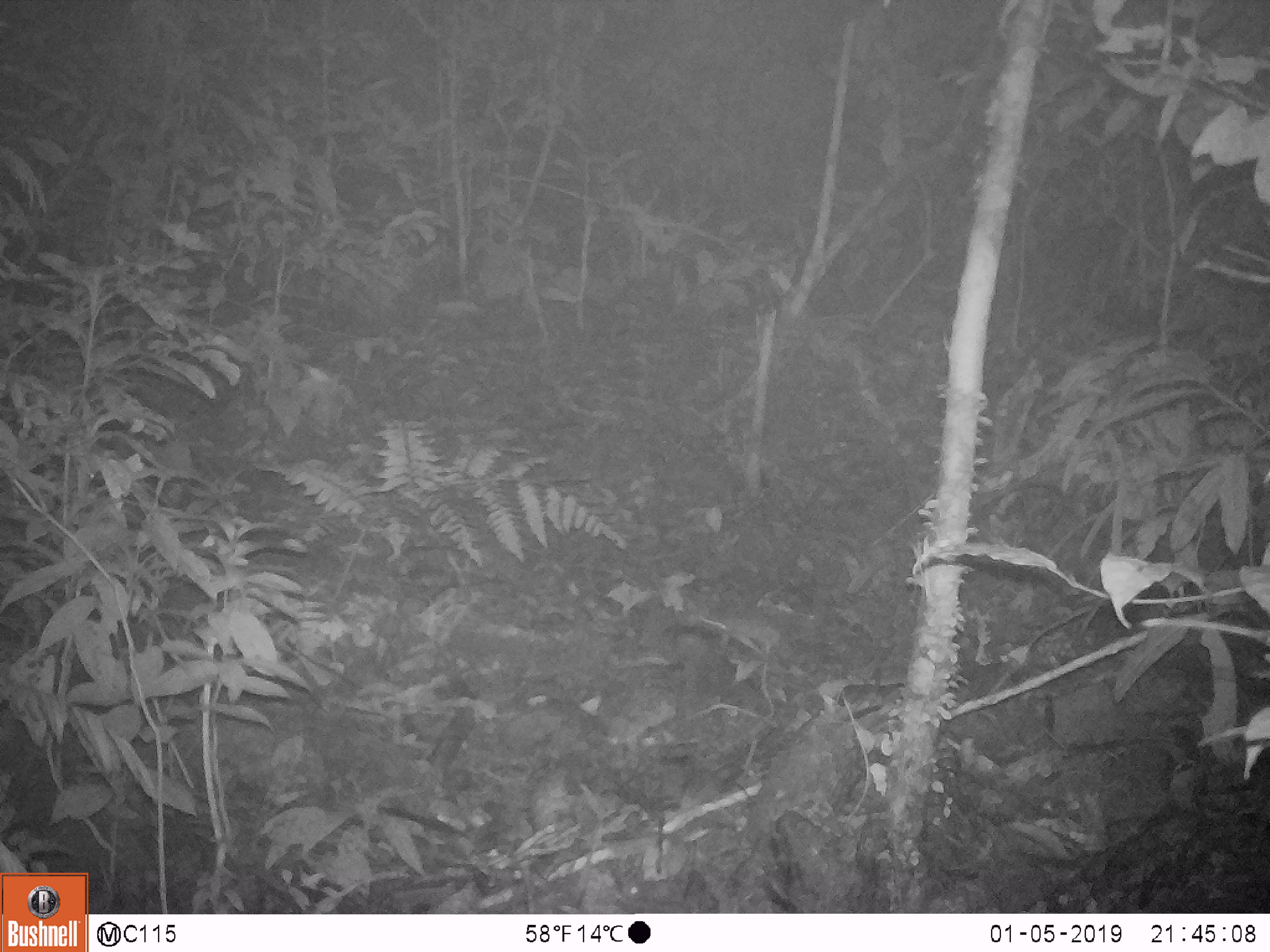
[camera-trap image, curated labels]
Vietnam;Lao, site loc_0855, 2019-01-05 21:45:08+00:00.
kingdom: Animalia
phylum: Chordata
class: Mammalia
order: Rodentia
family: Muridae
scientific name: Muridae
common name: old-world mice and rats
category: unidentified murid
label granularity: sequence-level